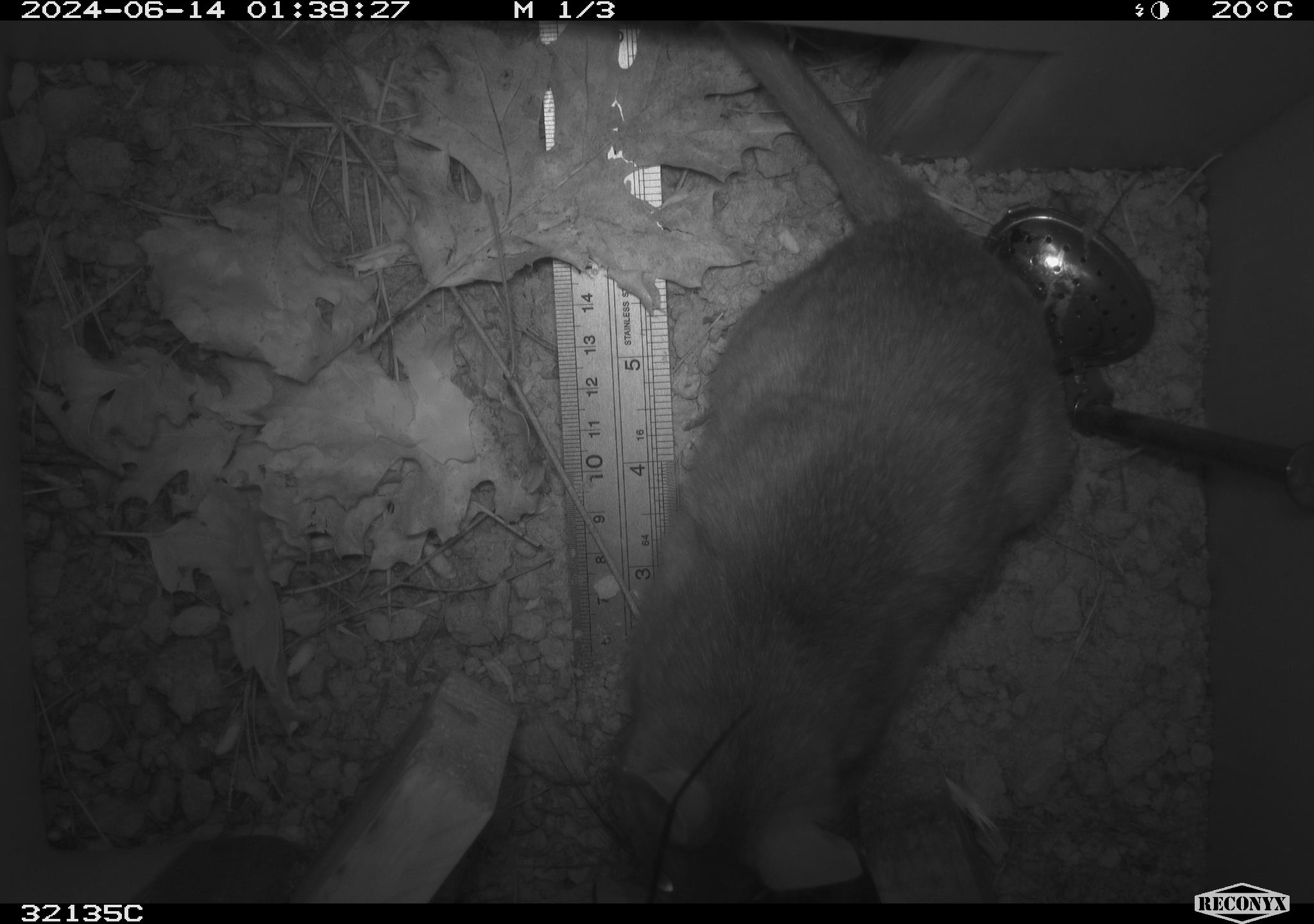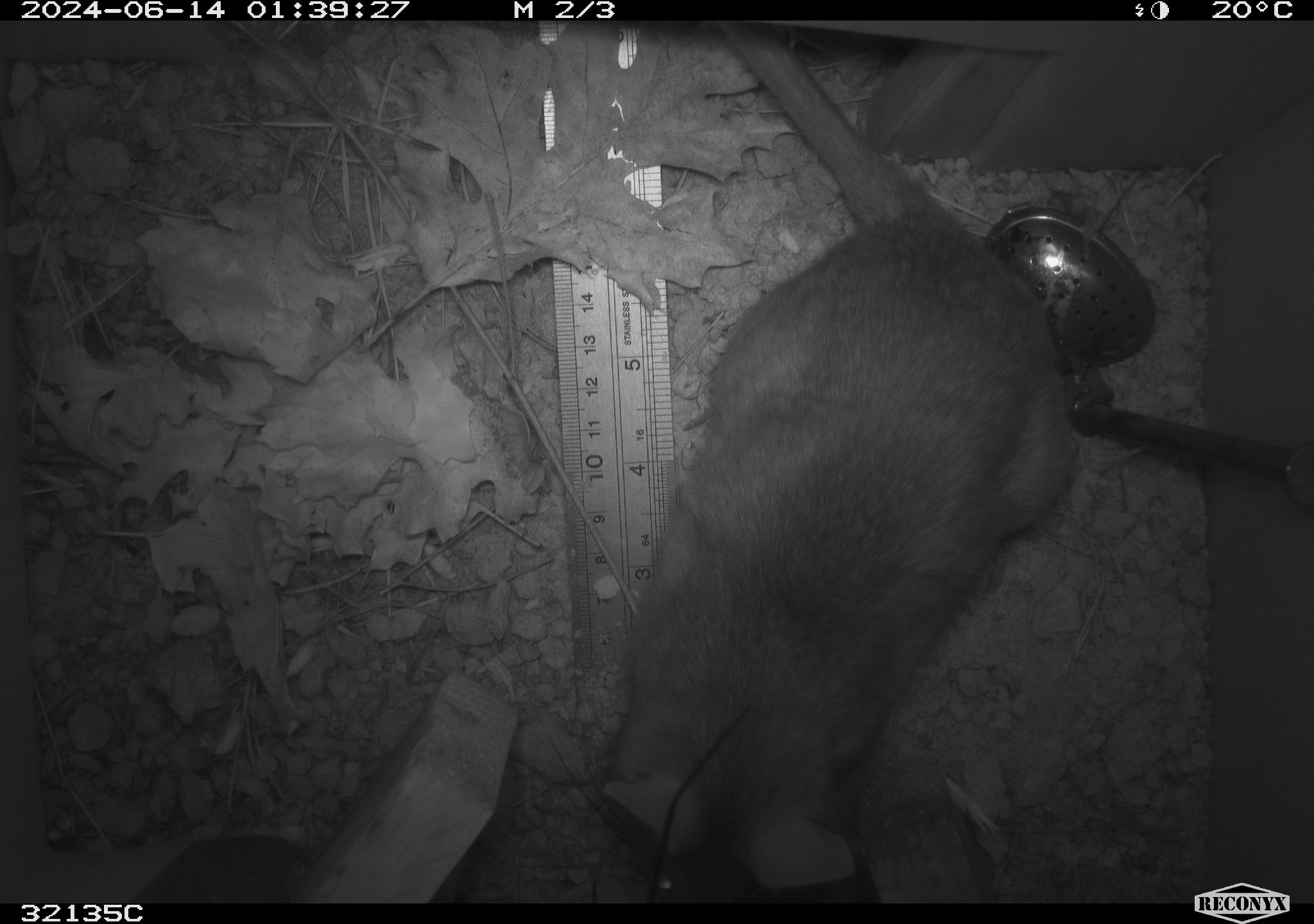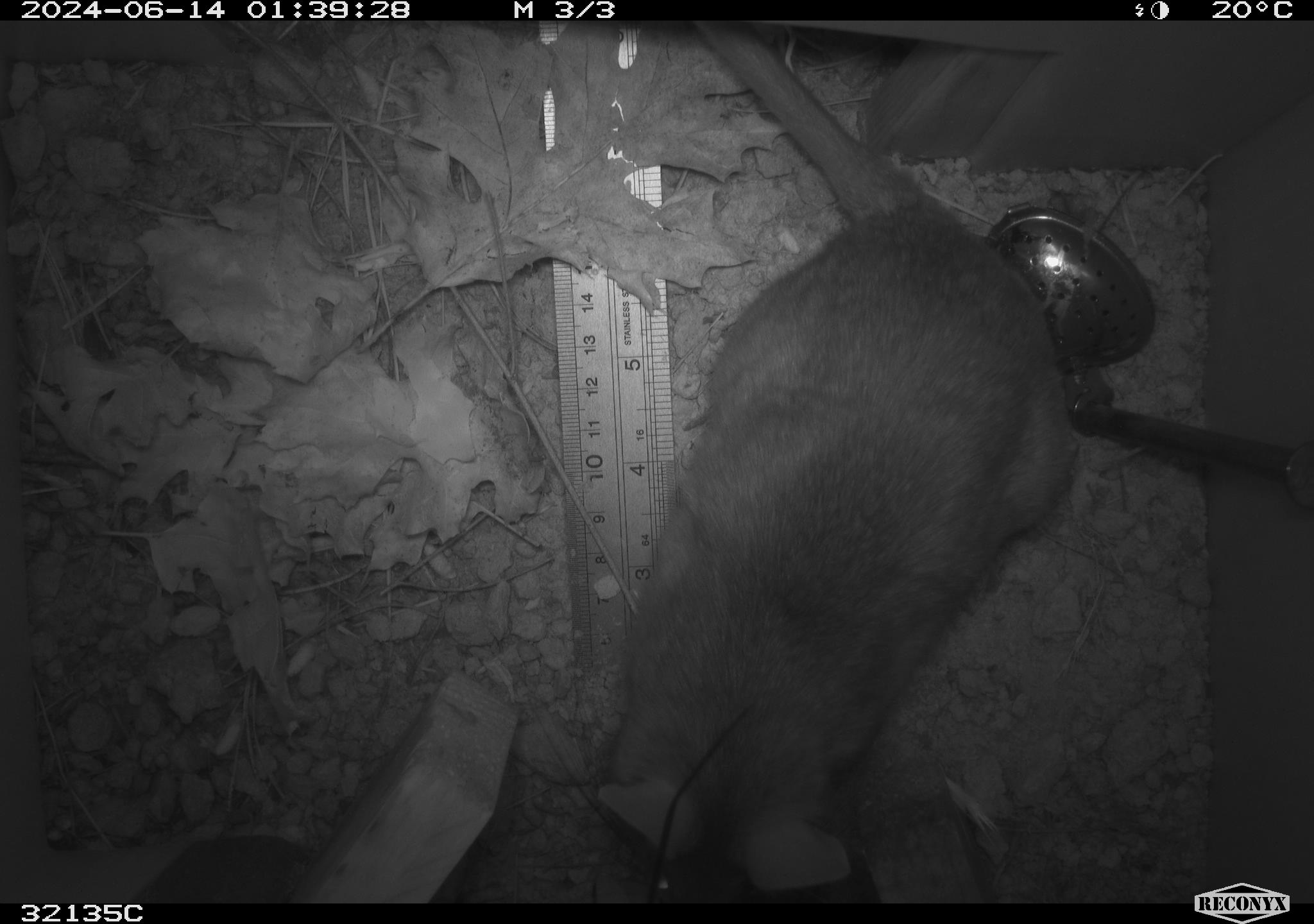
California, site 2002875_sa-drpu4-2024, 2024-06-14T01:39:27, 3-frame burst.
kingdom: Animalia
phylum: Chordata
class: Mammalia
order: Rodentia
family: Cricetidae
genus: Neotoma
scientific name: Neotoma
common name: pack rat or woodrat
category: neotoma species